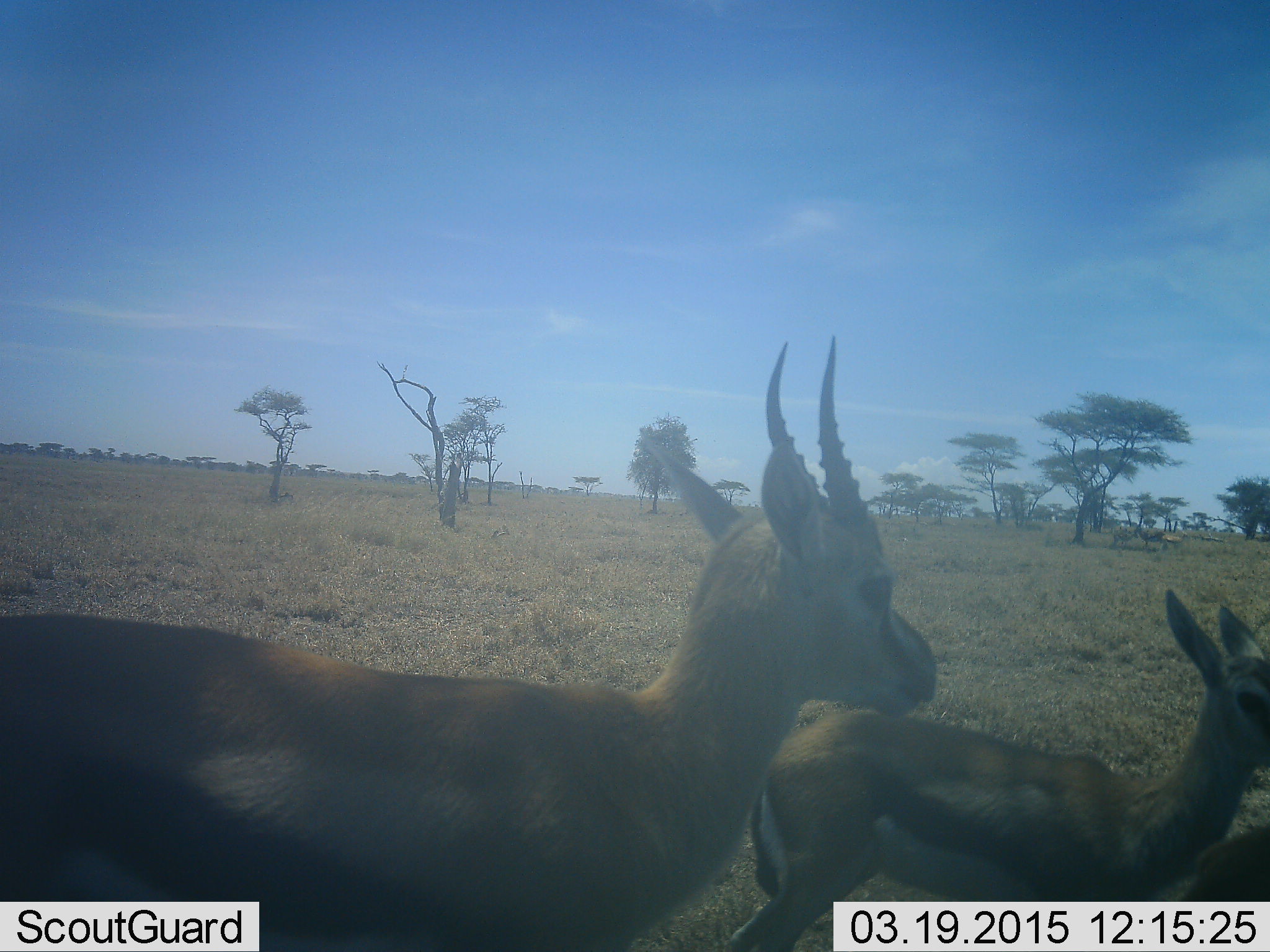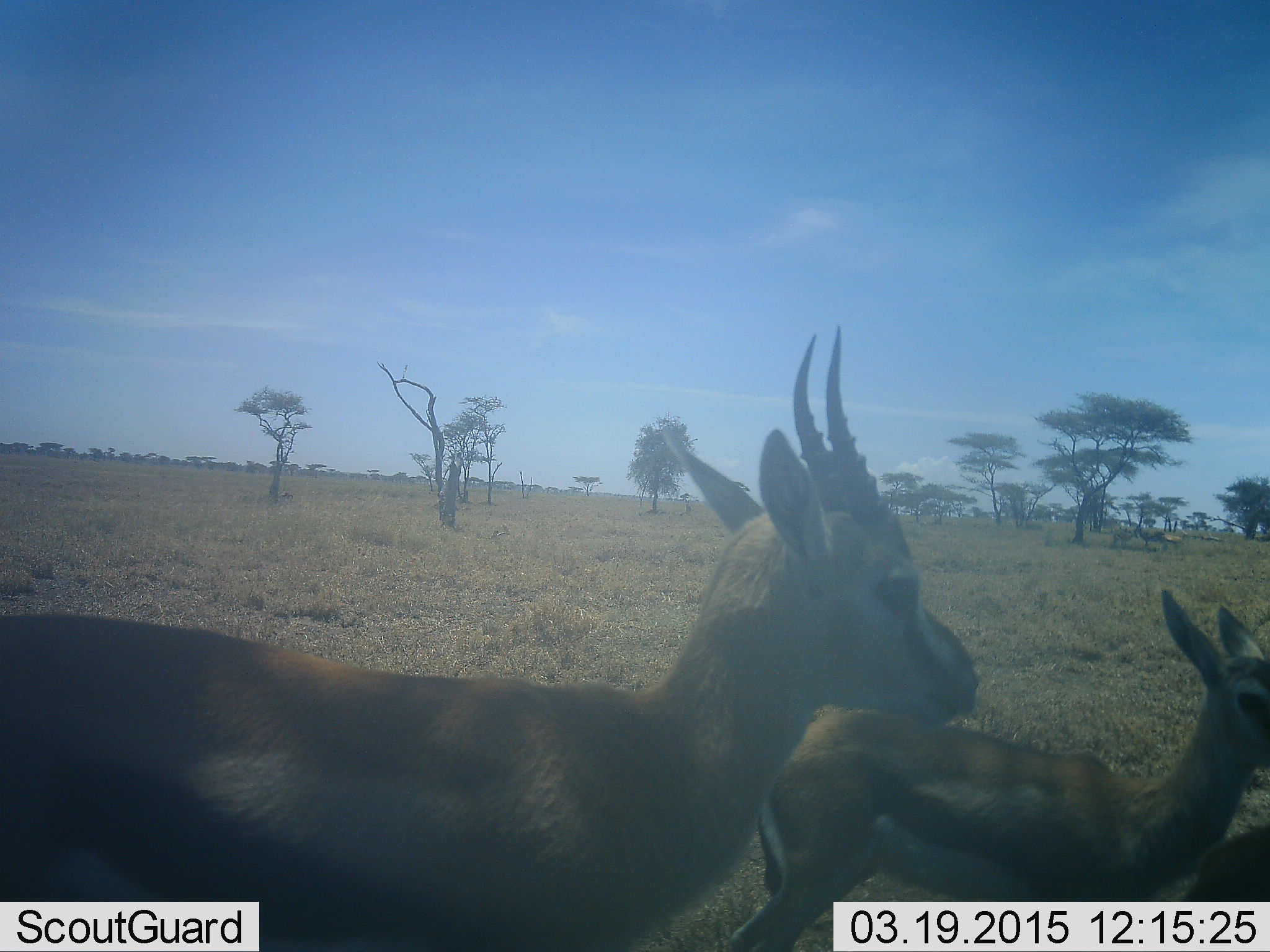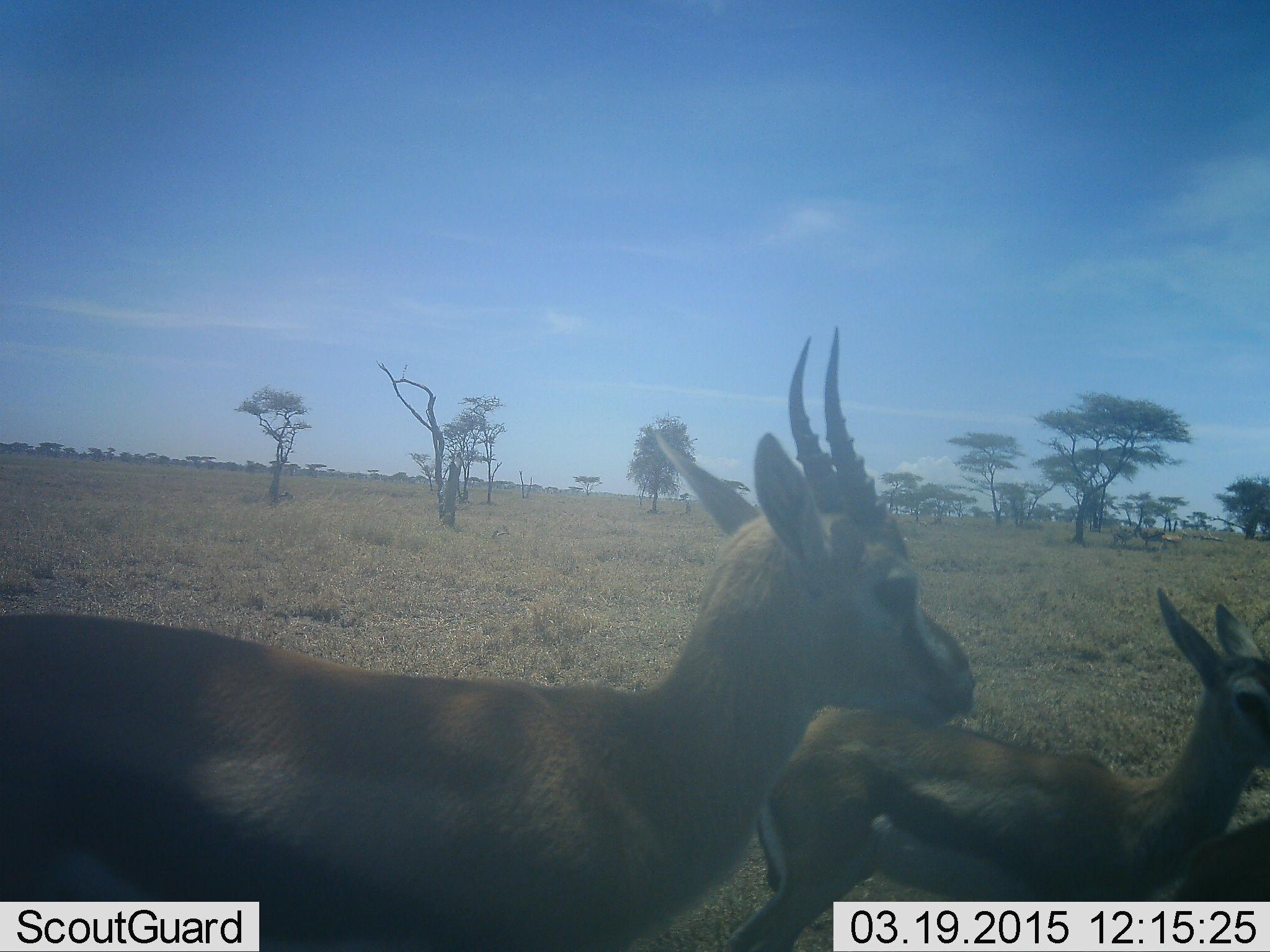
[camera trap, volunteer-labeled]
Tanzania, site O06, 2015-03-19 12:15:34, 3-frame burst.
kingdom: Animalia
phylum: Chordata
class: Mammalia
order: Artiodactyla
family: Bovidae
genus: Eudorcas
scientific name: Eudorcas thomsonii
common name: thomson's gazelle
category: gazellethomsons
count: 2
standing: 90%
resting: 0%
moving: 10%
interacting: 0%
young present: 40%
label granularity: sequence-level